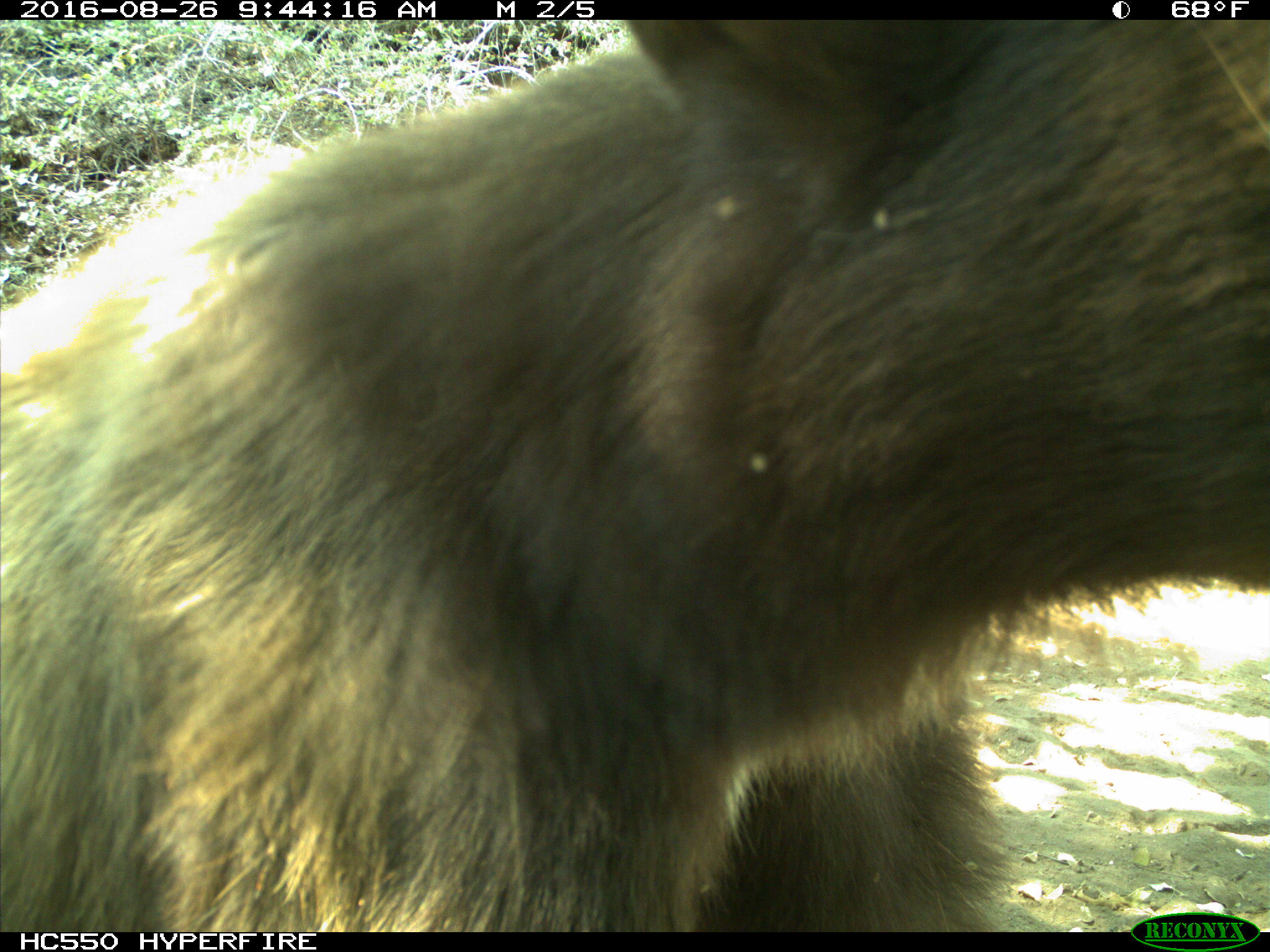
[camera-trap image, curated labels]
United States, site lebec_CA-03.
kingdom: Animalia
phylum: Chordata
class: Mammalia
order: Carnivora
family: Ursidae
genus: Ursus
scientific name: Ursus americanus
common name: american black bear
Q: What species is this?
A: Ursus americanus (american black bear).